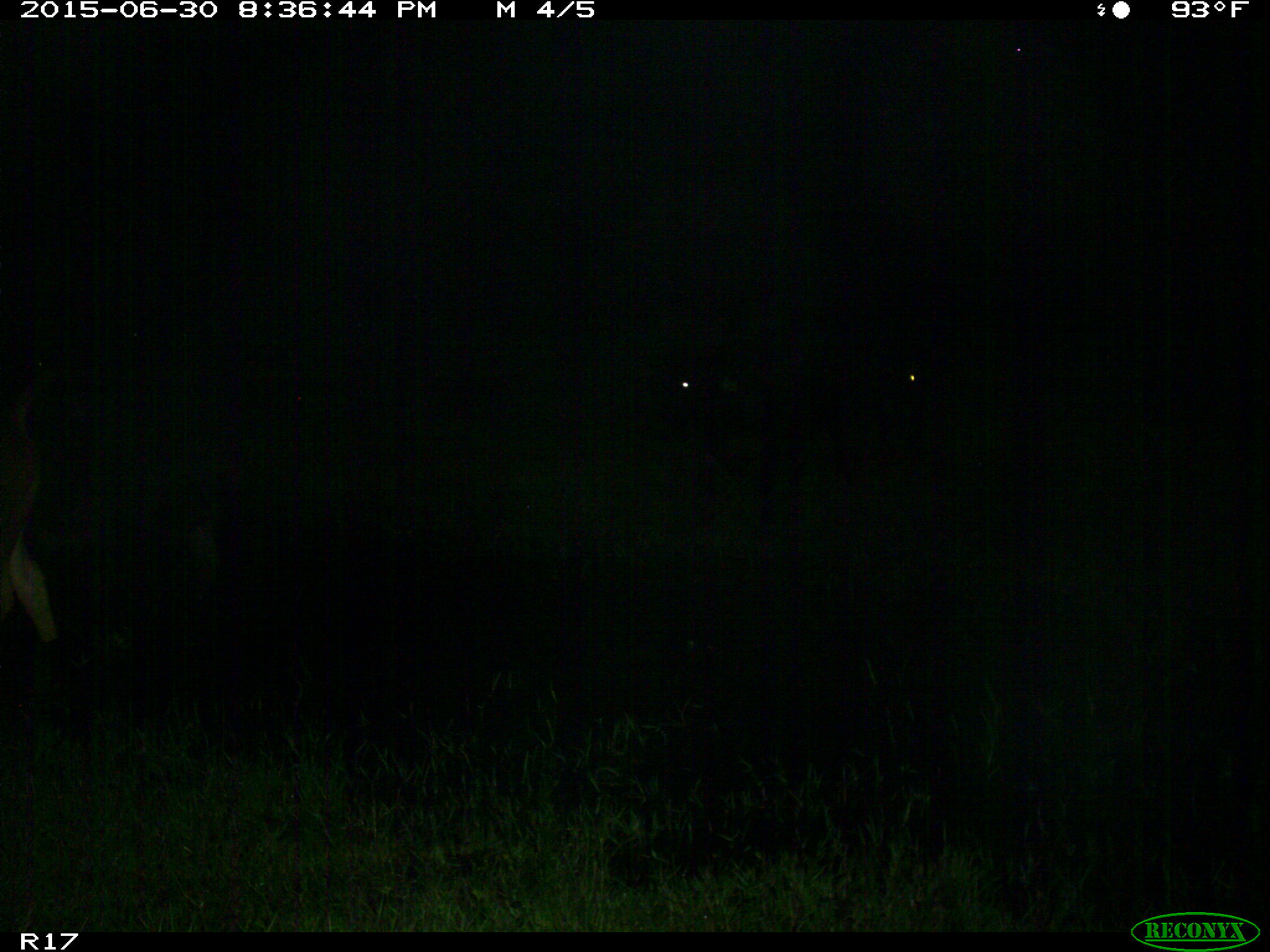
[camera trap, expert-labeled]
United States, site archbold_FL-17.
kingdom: Animalia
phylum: Chordata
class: Mammalia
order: Artiodactyla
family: Bovidae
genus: Bos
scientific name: Bos taurus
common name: domestic cow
Bos taurus (domestic cow).